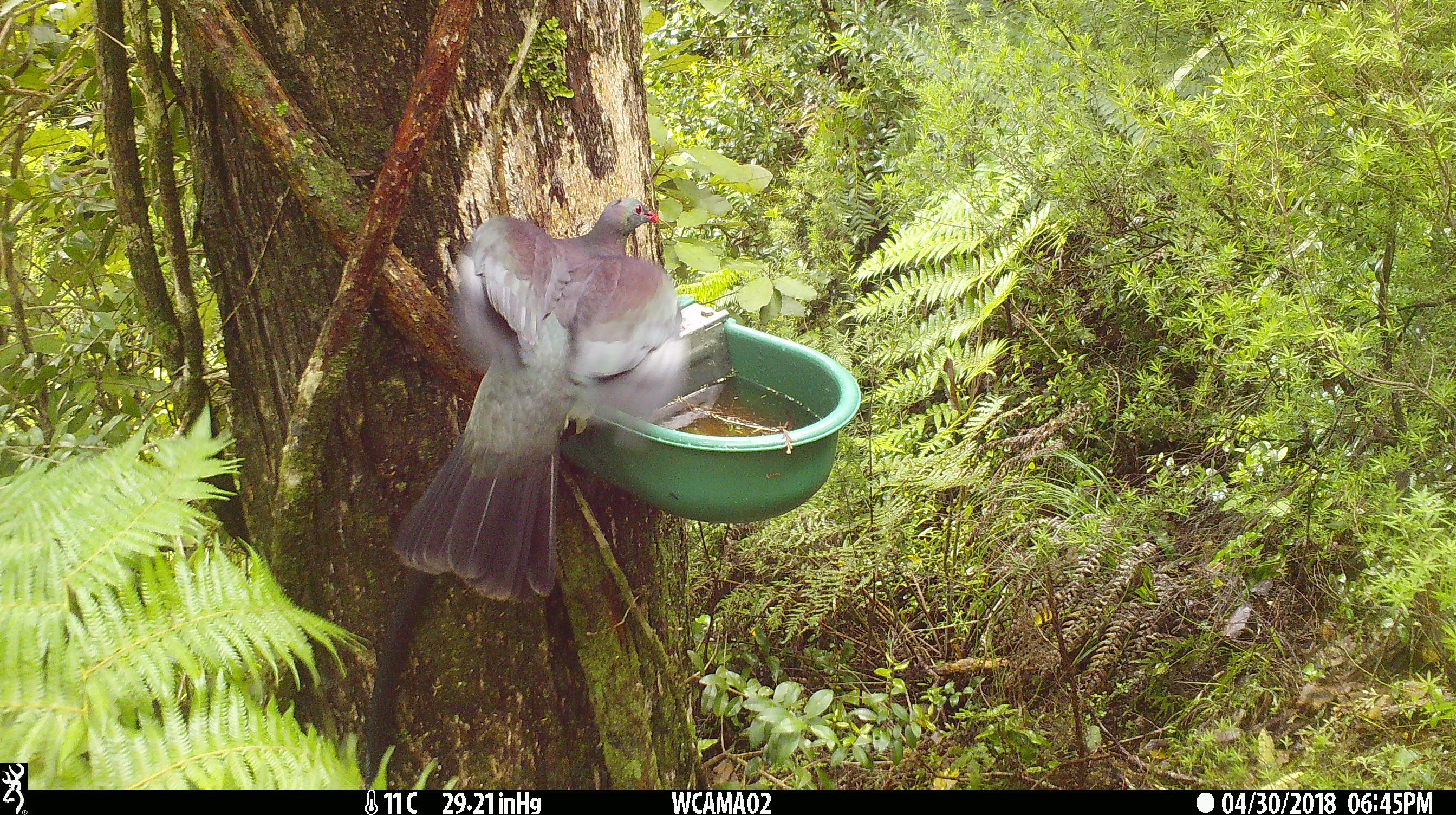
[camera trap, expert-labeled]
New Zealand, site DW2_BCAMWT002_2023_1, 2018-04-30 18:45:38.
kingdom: Animalia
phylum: Chordata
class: Aves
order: Columbiformes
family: Columbidae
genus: Hemiphaga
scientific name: Hemiphaga novaeseelandiae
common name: new zealand pigeon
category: kereru